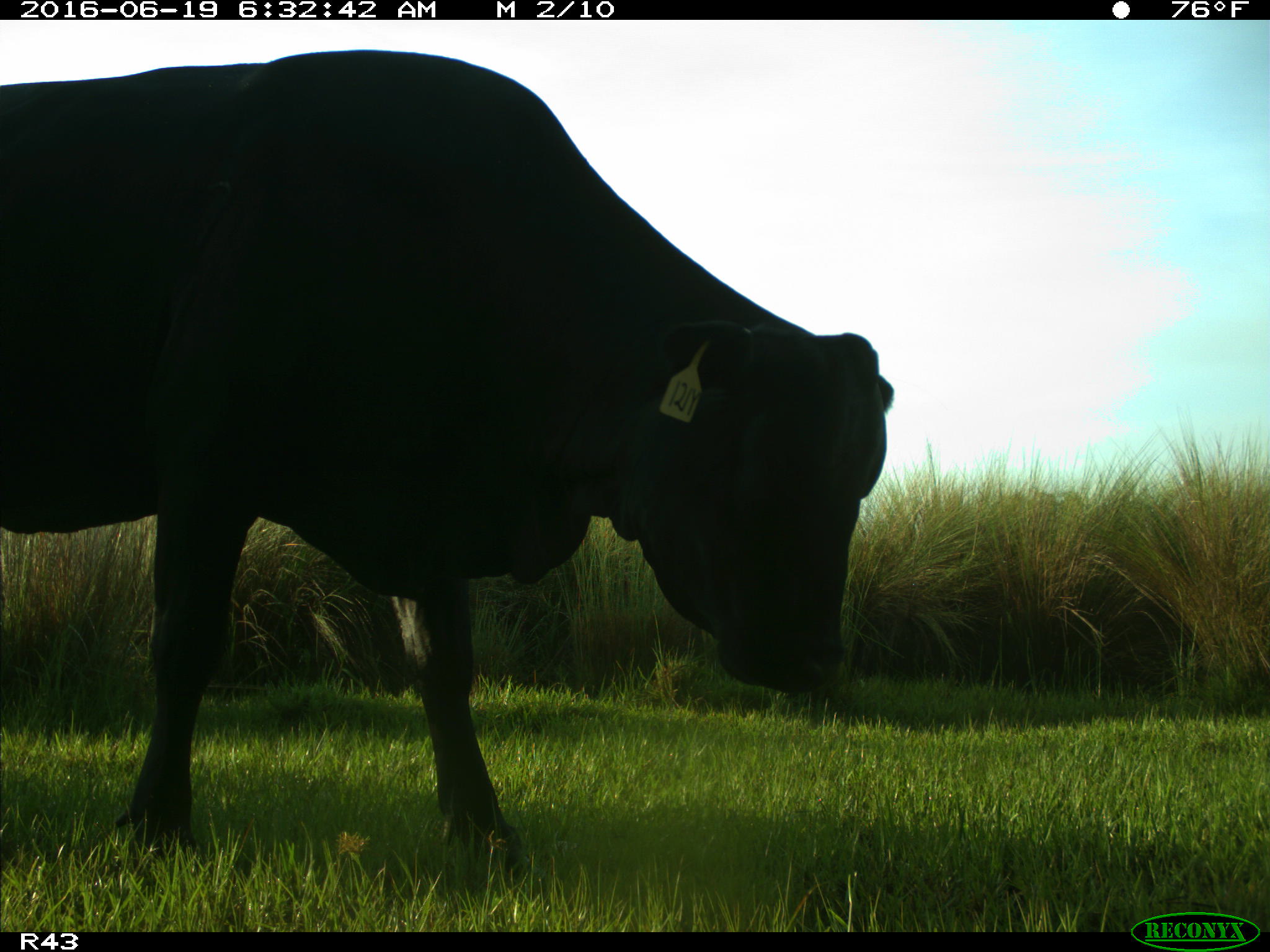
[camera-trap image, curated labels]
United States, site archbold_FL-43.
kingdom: Animalia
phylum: Chordata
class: Mammalia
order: Artiodactyla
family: Bovidae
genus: Bos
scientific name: Bos taurus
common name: domestic cow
Bos taurus (domestic cow).